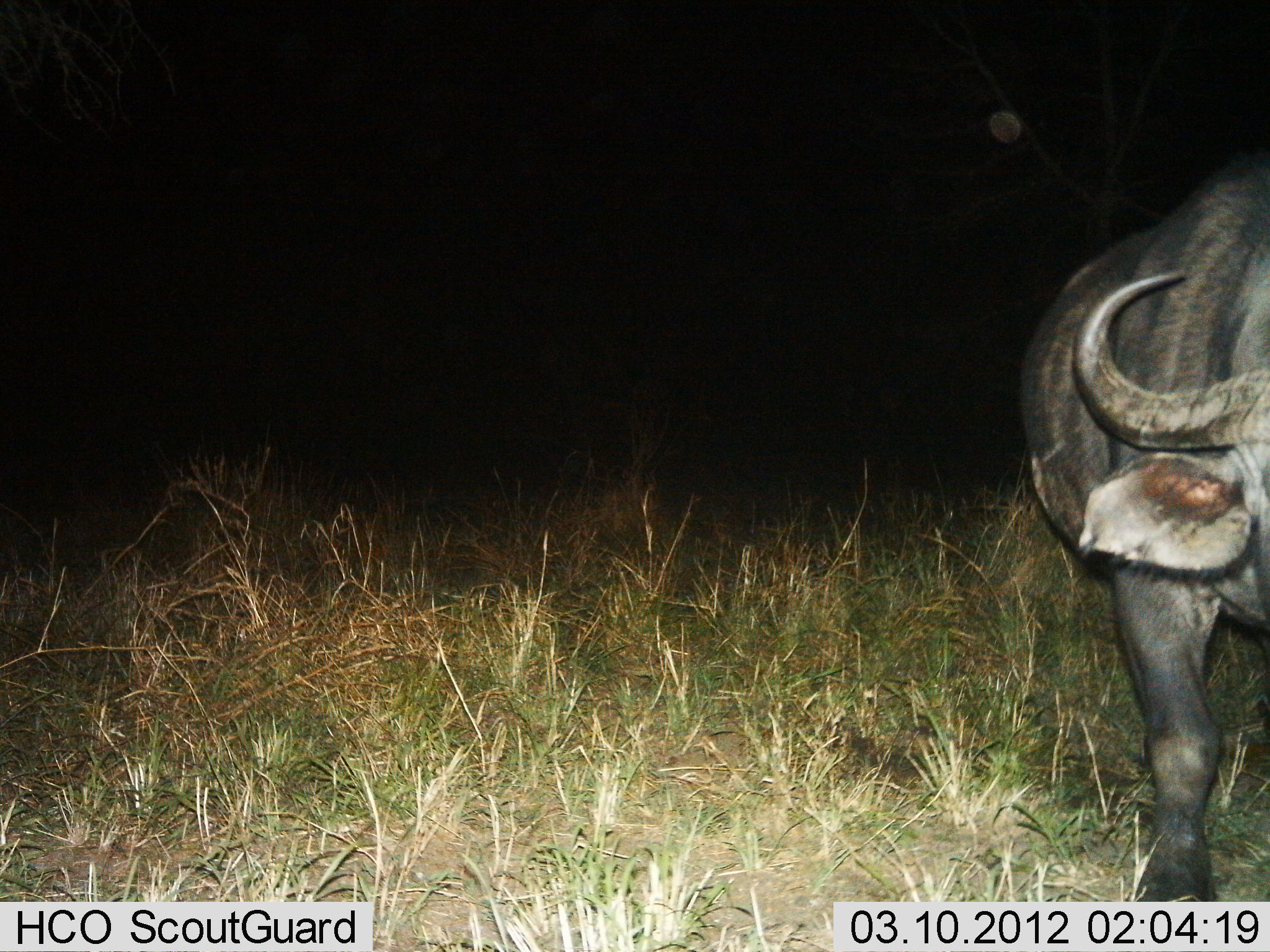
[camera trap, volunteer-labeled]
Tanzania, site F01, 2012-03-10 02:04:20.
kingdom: Animalia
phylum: Chordata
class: Mammalia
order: Artiodactyla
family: Bovidae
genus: Syncerus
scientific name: Syncerus caffer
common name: cape buffalo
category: buffalo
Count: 1.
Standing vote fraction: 91%.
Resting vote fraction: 4%.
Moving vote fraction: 4%.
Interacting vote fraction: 0%.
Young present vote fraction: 0%.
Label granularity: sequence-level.